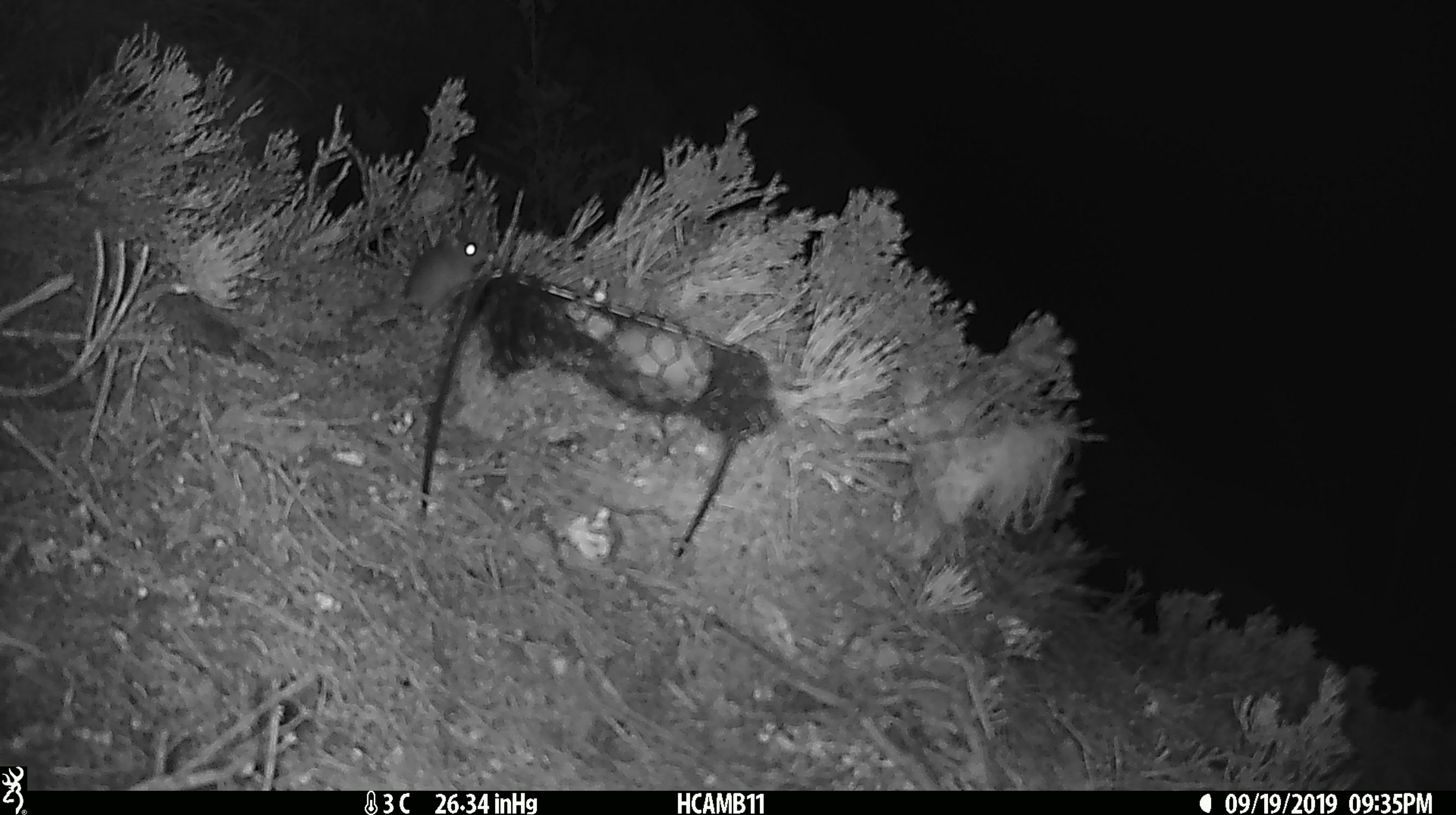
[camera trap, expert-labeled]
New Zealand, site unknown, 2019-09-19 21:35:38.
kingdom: Animalia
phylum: Chordata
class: Mammalia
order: Rodentia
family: Muridae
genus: Mus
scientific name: Mus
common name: mouse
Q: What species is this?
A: Mouse (Mus).